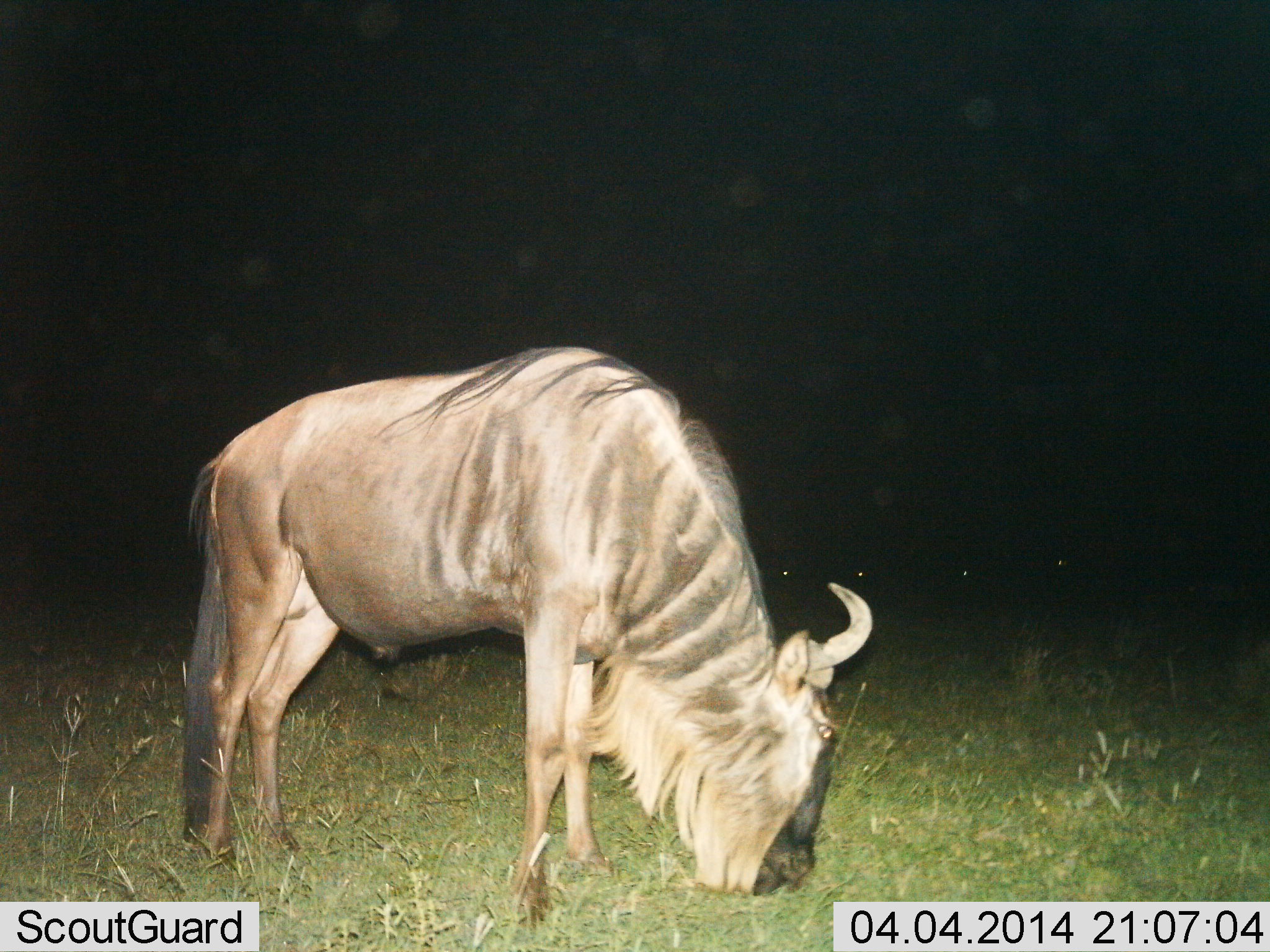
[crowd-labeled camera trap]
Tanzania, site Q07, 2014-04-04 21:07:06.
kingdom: Animalia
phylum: Chordata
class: Mammalia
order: Artiodactyla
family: Bovidae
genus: Connochaetes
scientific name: Connochaetes taurinus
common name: blue wildebeest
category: wildebeest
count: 1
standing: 27%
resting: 6%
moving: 4%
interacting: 0%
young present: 0%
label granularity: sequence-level